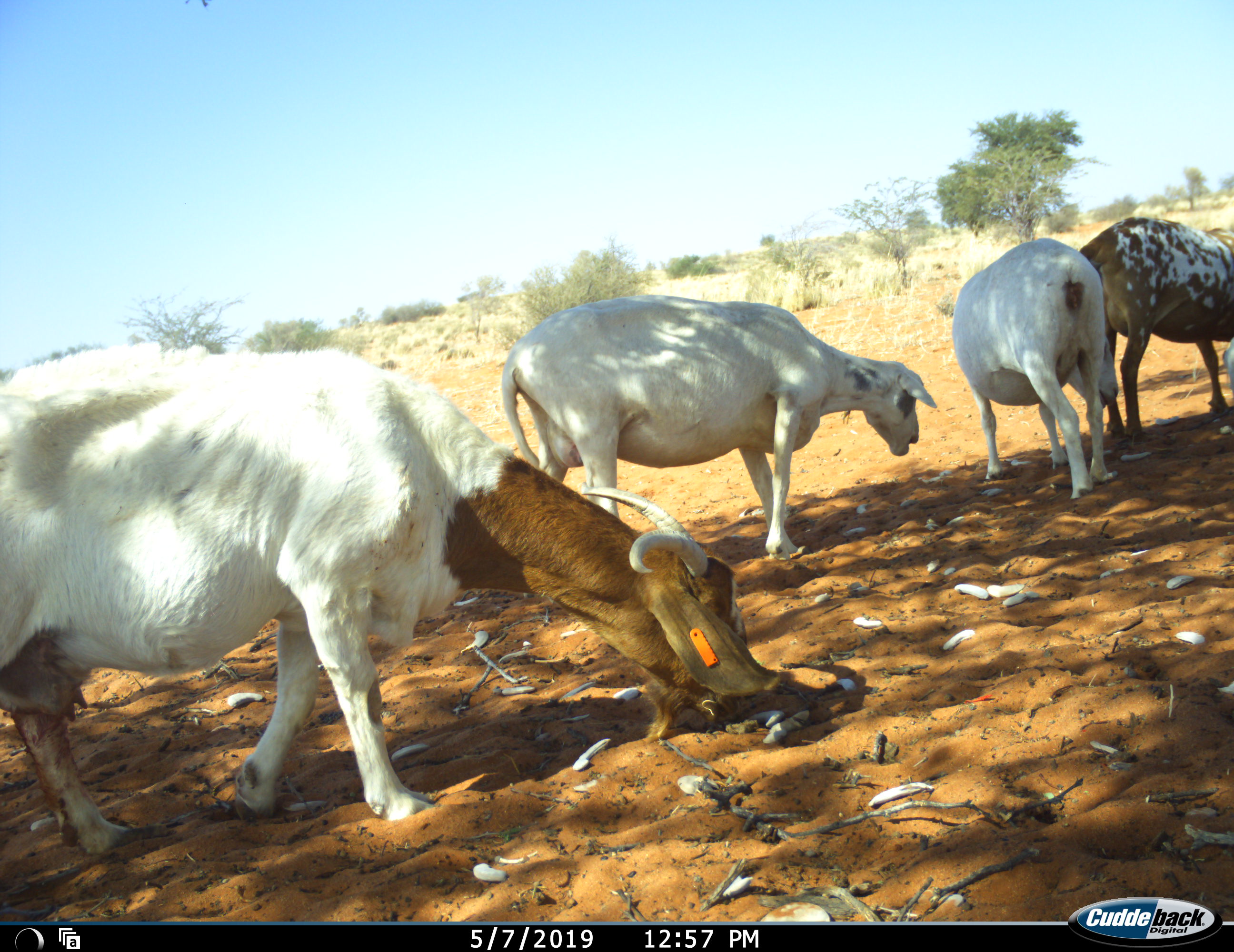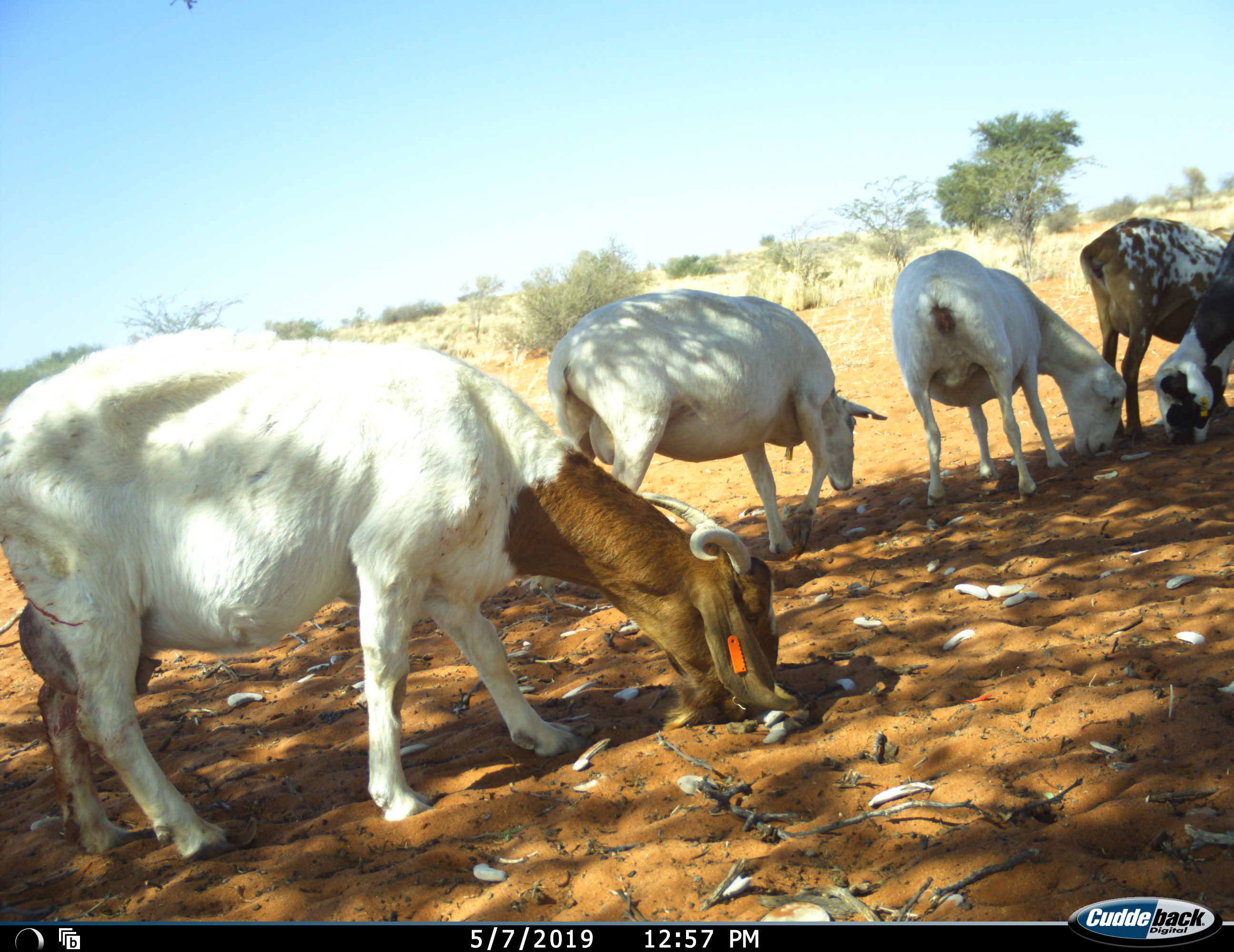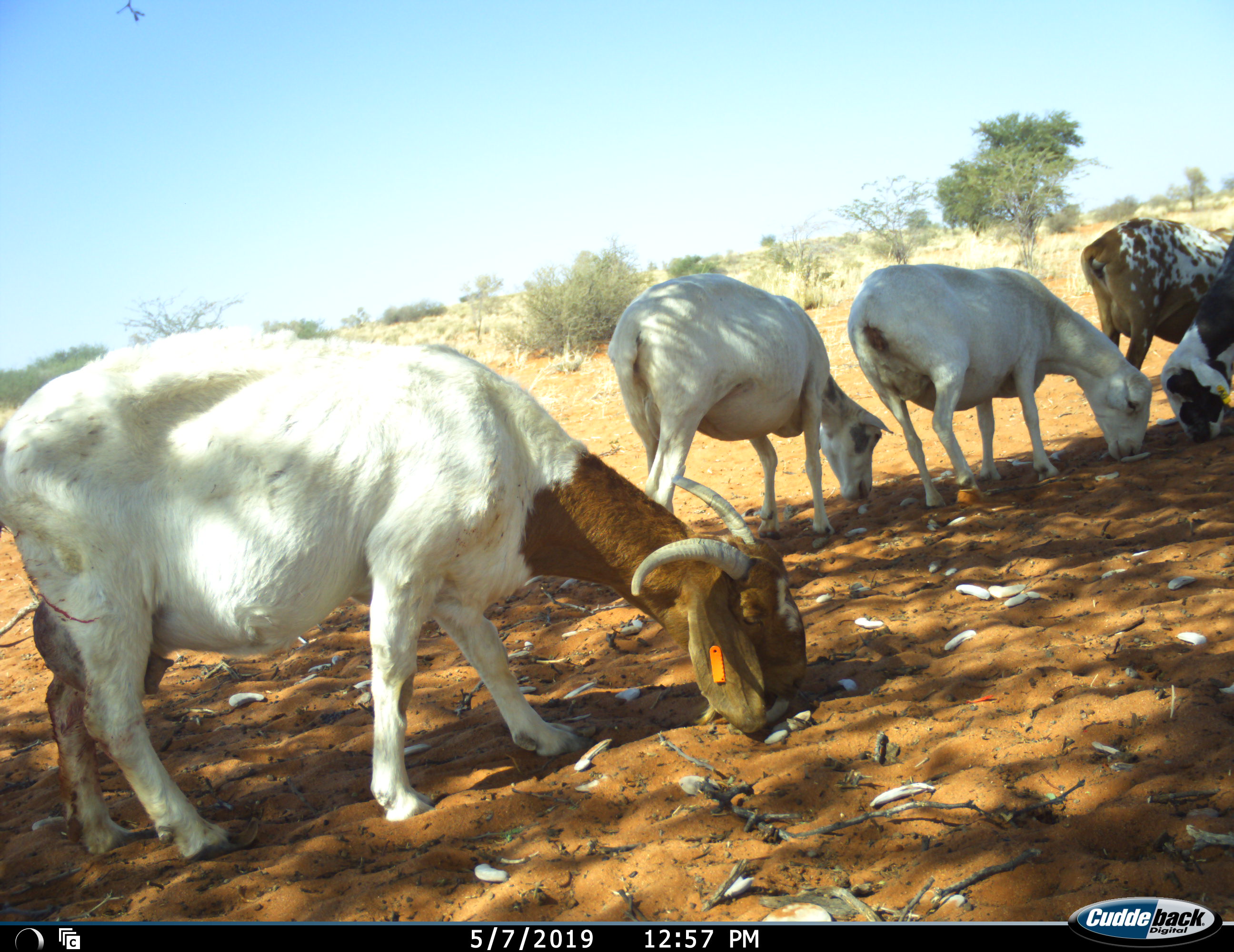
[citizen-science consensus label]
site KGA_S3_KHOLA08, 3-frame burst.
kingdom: Animalia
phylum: Chordata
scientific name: Vertebrata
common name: domestic animal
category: domesticanimal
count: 5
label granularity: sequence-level